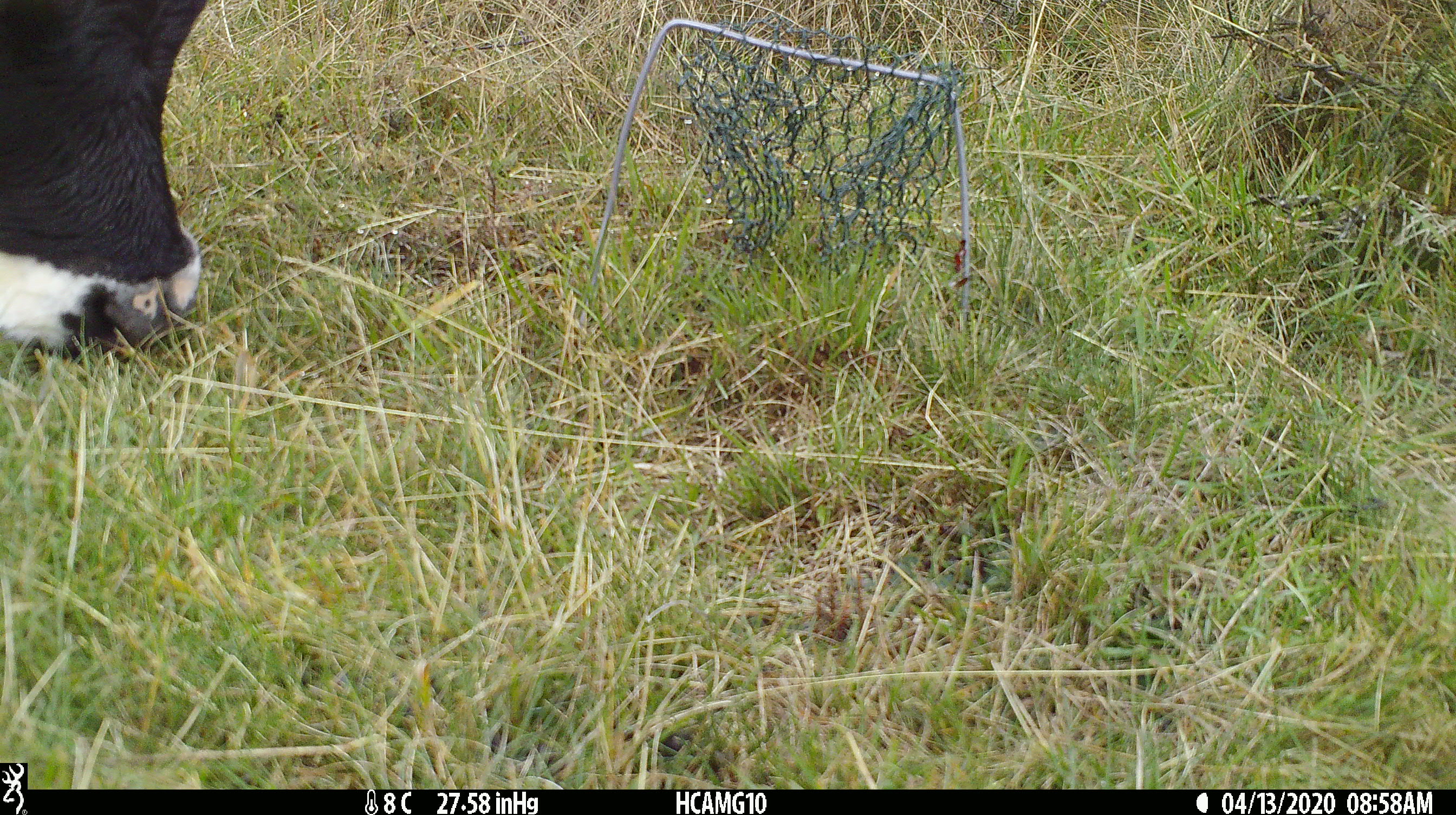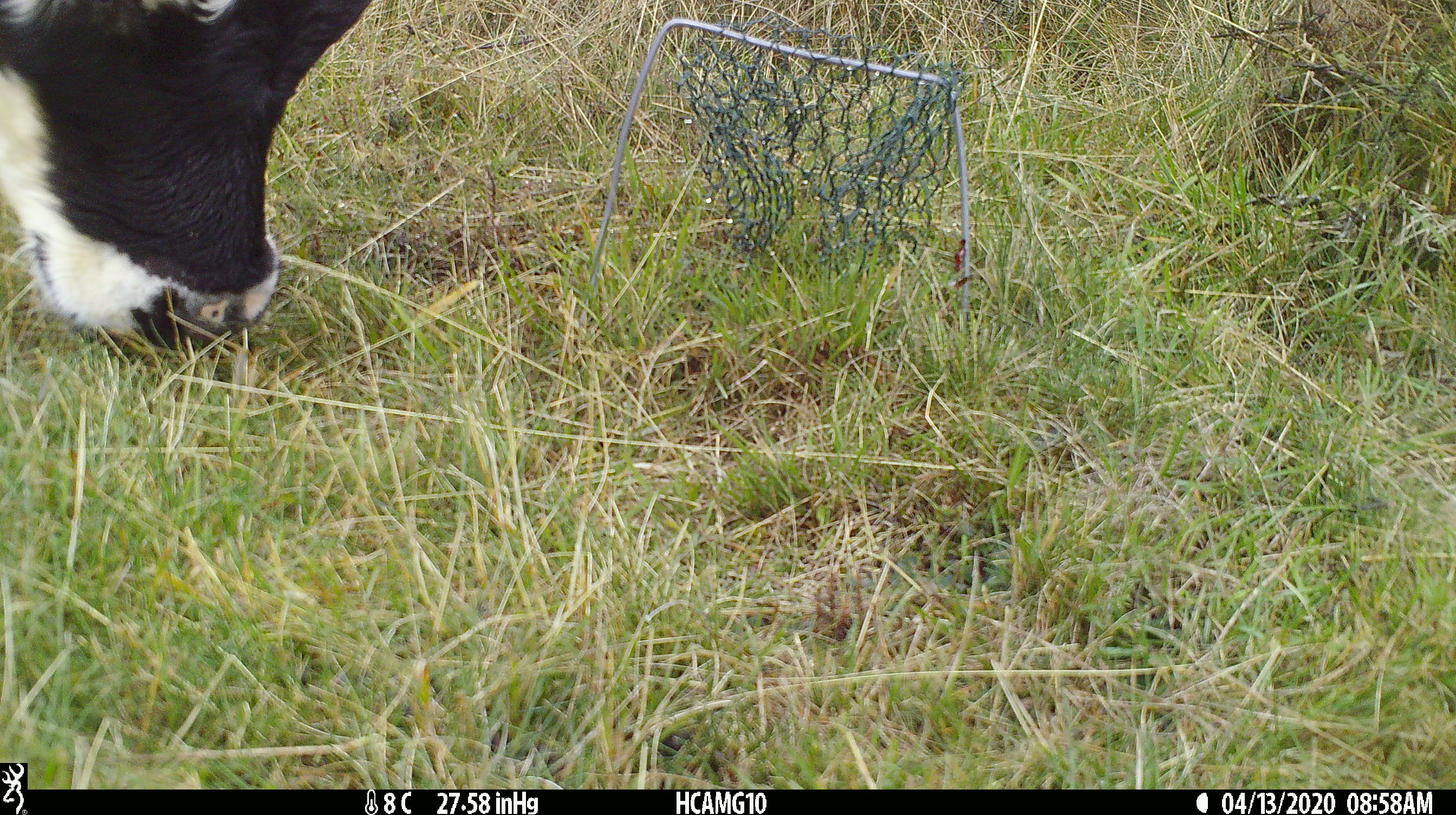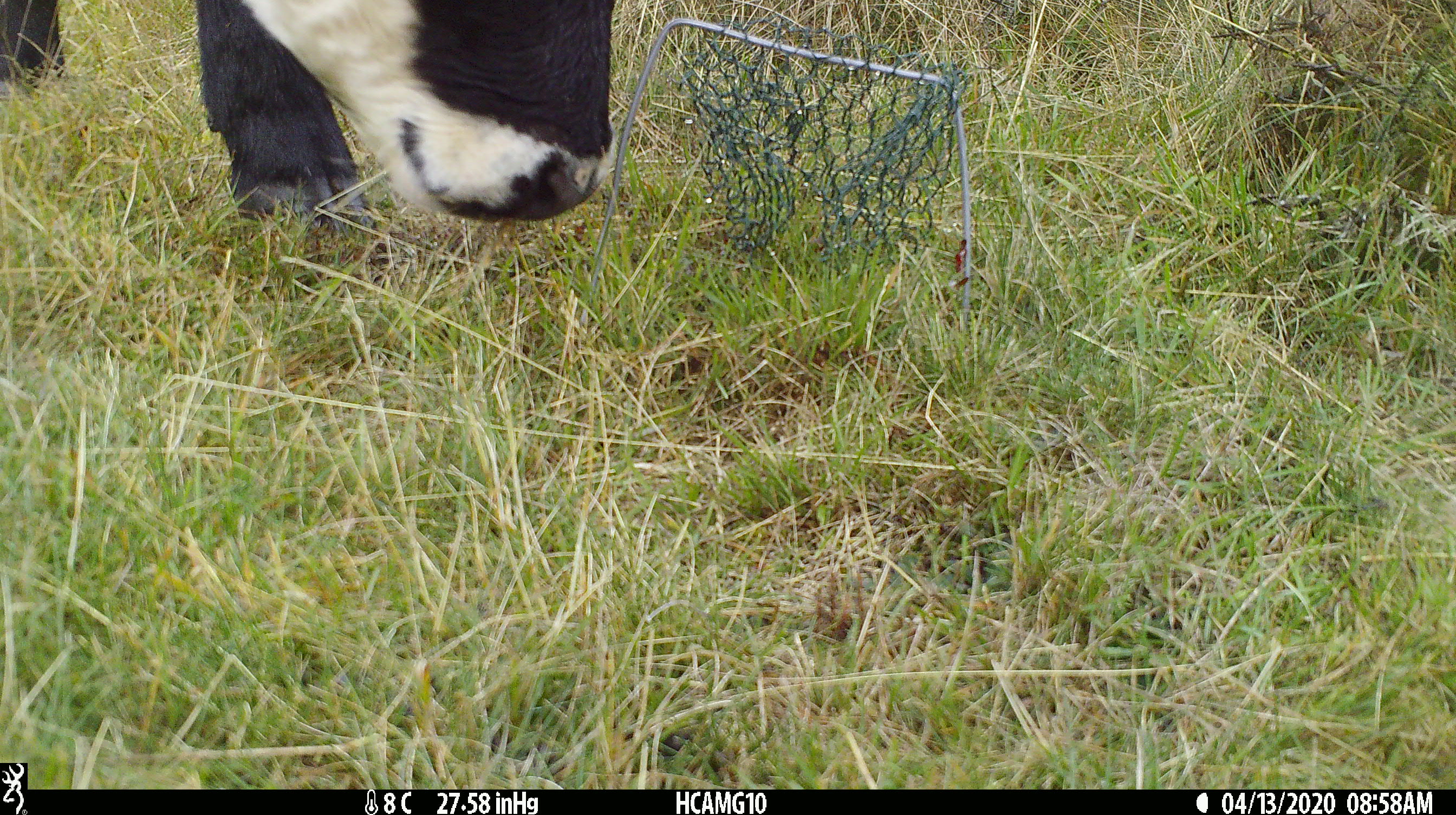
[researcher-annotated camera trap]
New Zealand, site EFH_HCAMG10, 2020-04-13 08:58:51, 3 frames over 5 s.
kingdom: Animalia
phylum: Chordata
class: Mammalia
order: Artiodactyla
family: Bovidae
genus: Bos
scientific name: Bos taurus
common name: domestic cow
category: cow